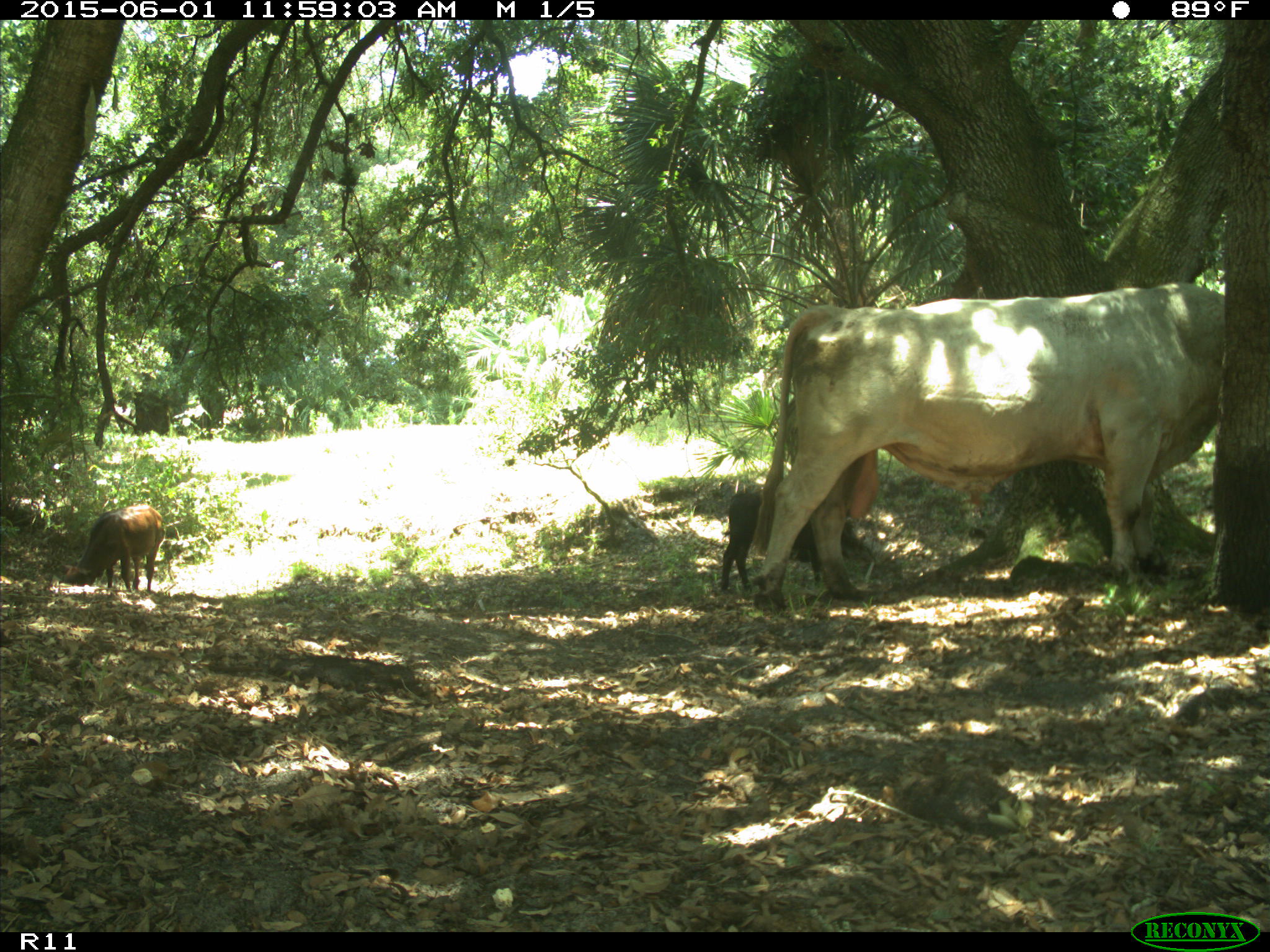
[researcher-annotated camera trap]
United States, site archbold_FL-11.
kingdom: Animalia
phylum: Chordata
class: Mammalia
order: Artiodactyla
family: Bovidae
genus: Bos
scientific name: Bos taurus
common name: domestic cow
Bos taurus (domestic cow).